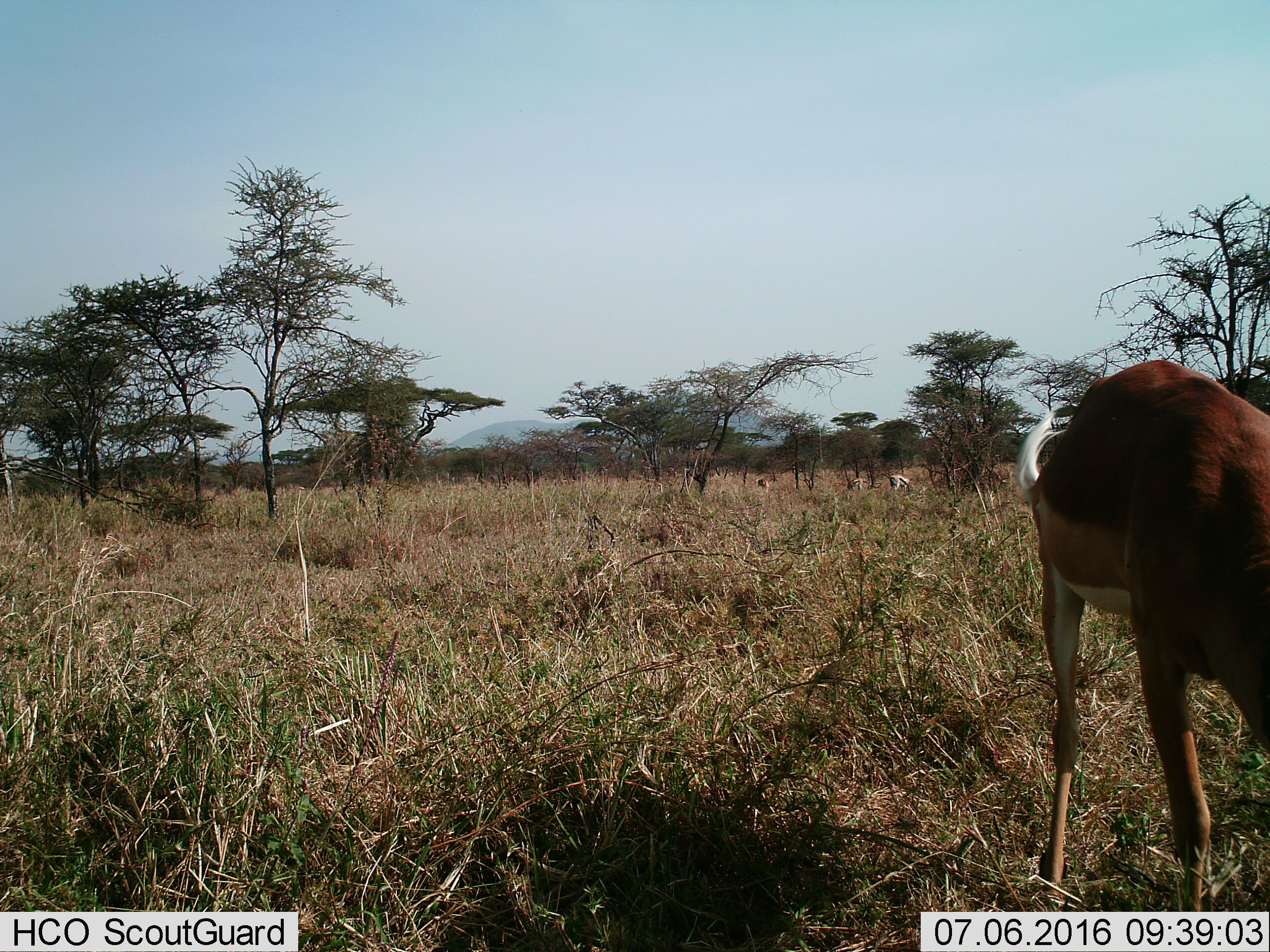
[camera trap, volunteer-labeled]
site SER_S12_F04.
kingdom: Animalia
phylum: Chordata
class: Mammalia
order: Artiodactyla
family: Bovidae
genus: Eudorcas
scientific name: Eudorcas thomsonii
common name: thomson's gazelle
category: gazellethomsons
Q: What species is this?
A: Gazellethomsons (thomson's gazelle) (Eudorcas thomsonii).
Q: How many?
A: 3.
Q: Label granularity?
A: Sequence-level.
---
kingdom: Animalia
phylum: Chordata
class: Mammalia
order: Artiodactyla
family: Bovidae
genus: Aepyceros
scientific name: Aepyceros melampus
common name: impala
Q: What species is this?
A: Impala (Aepyceros melampus).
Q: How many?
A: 1.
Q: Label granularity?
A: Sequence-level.